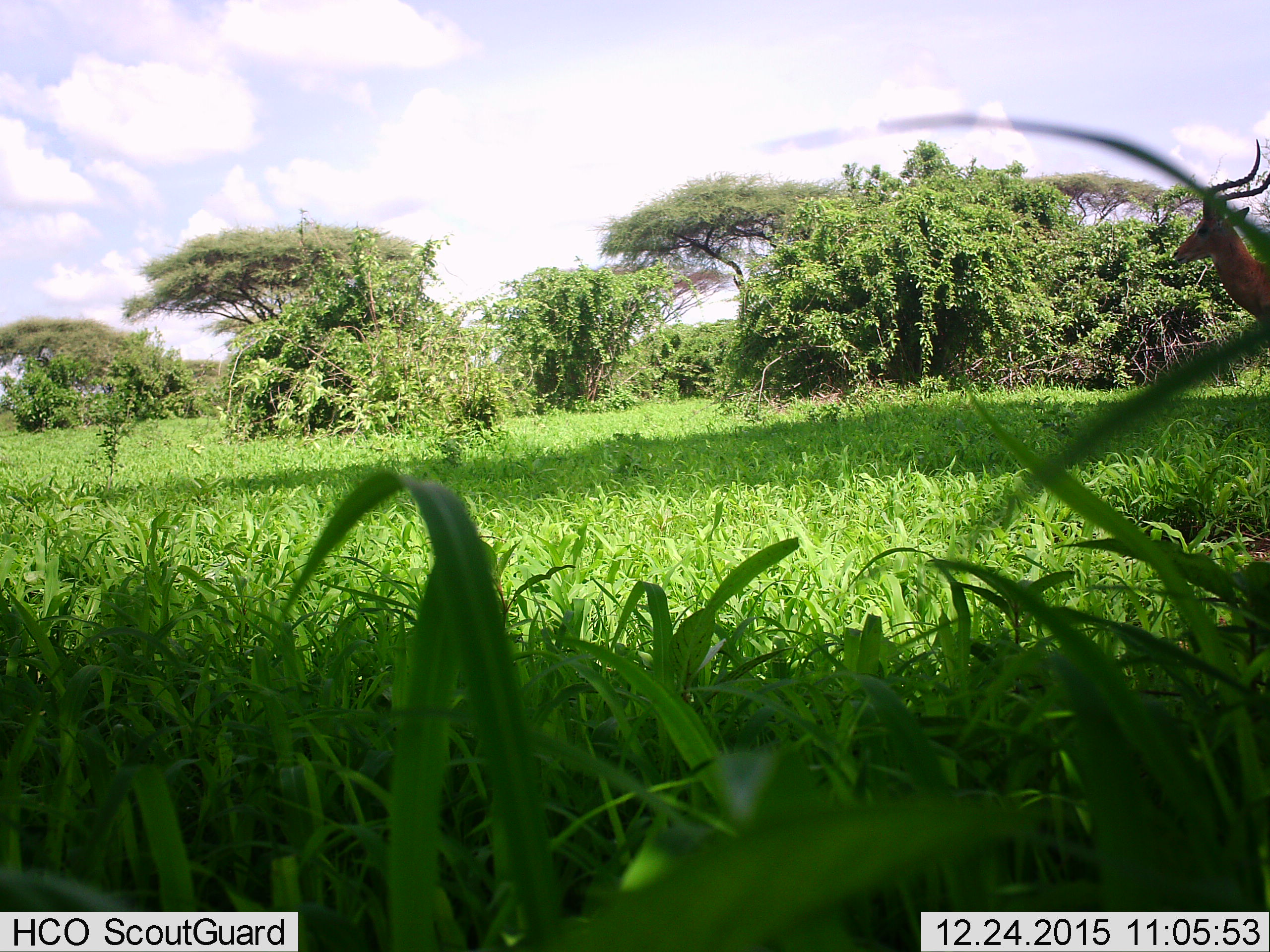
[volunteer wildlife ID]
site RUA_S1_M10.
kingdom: Animalia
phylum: Chordata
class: Mammalia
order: Artiodactyla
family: Bovidae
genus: Aepyceros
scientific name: Aepyceros melampus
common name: impala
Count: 1.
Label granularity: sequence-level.